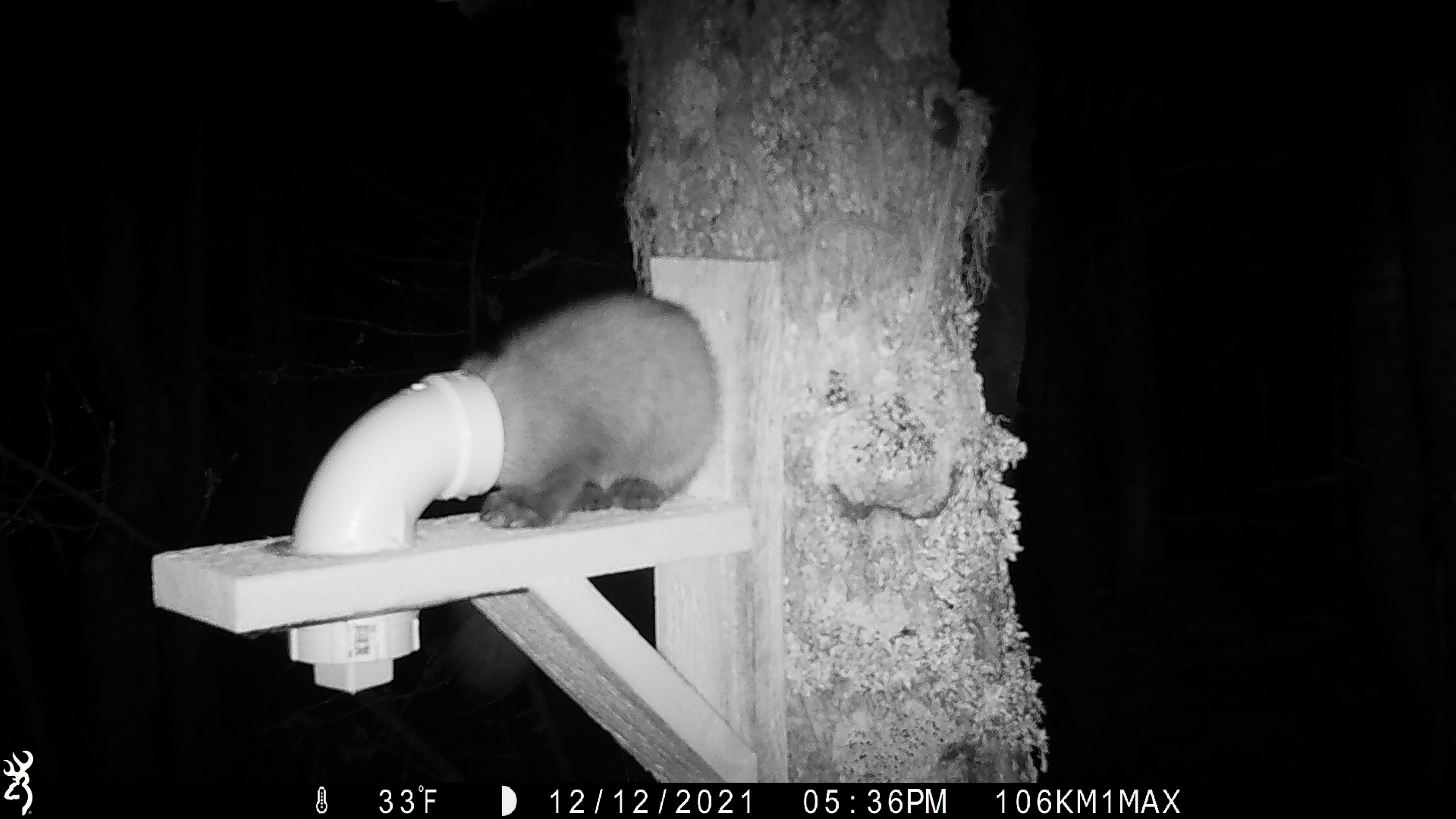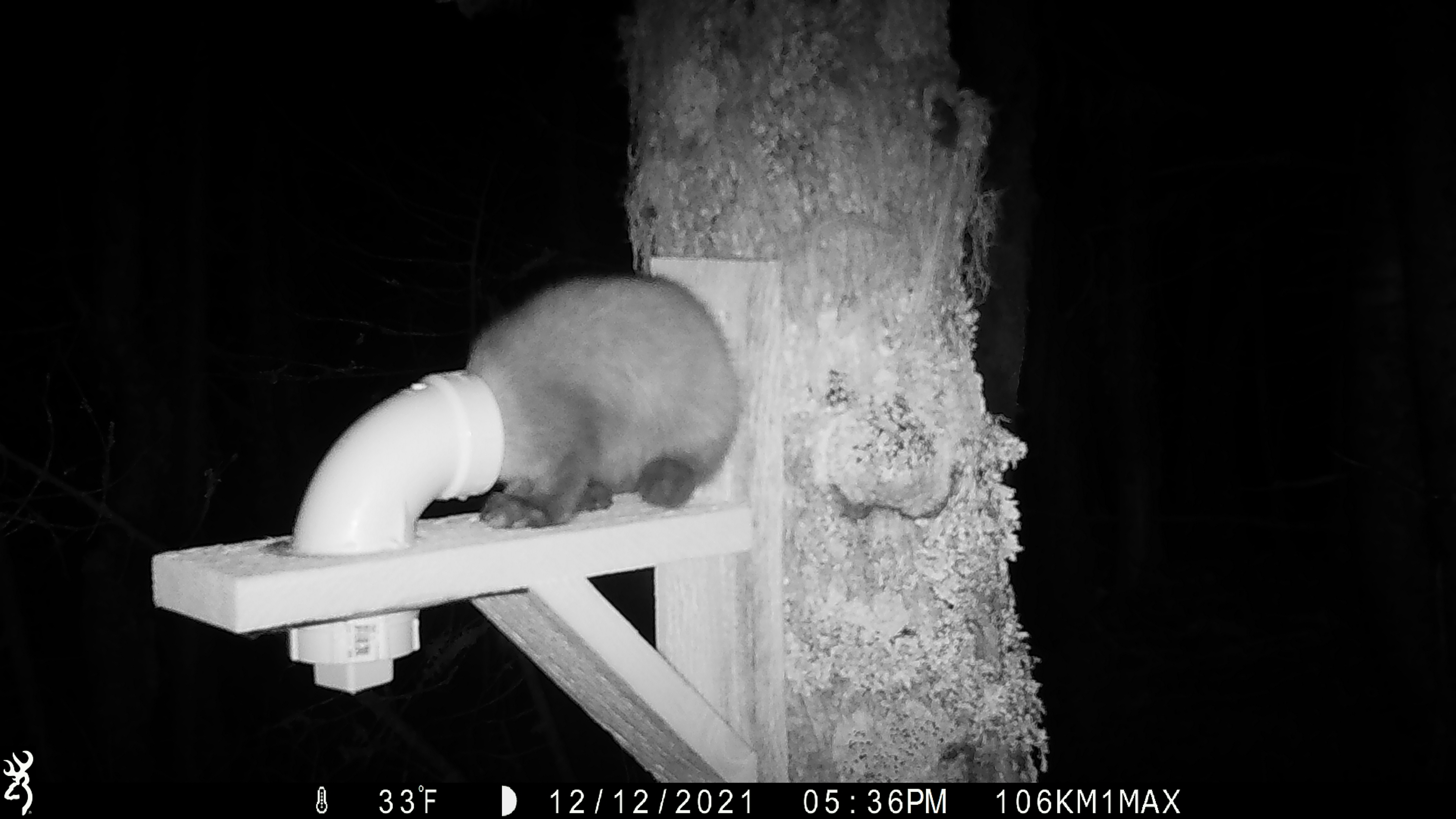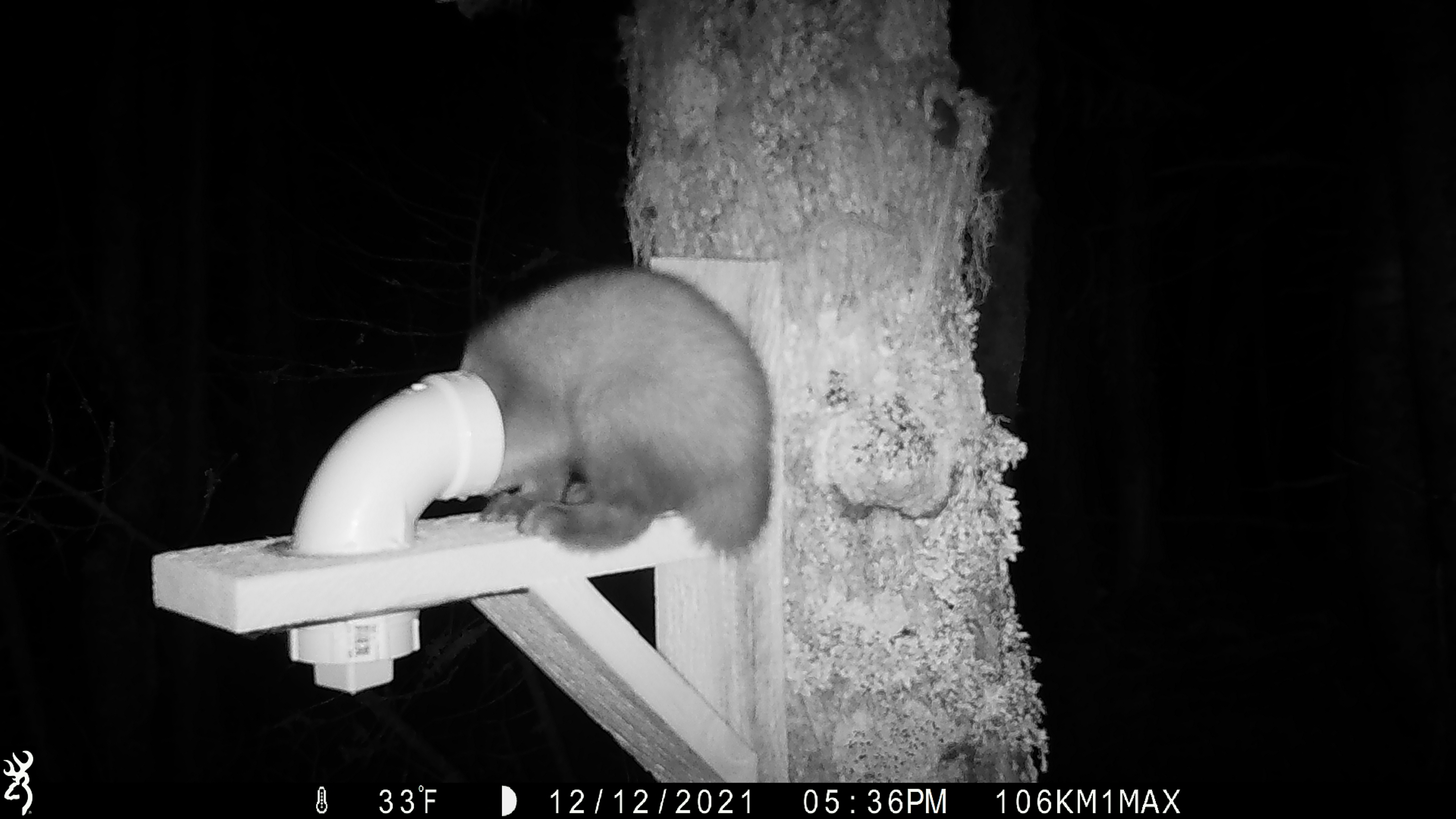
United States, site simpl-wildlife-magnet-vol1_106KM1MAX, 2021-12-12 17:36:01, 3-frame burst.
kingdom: Animalia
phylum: Chordata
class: Mammalia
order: Carnivora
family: Mustelidae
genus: Martes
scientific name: Martes americana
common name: american marten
American marten (Martes americana).